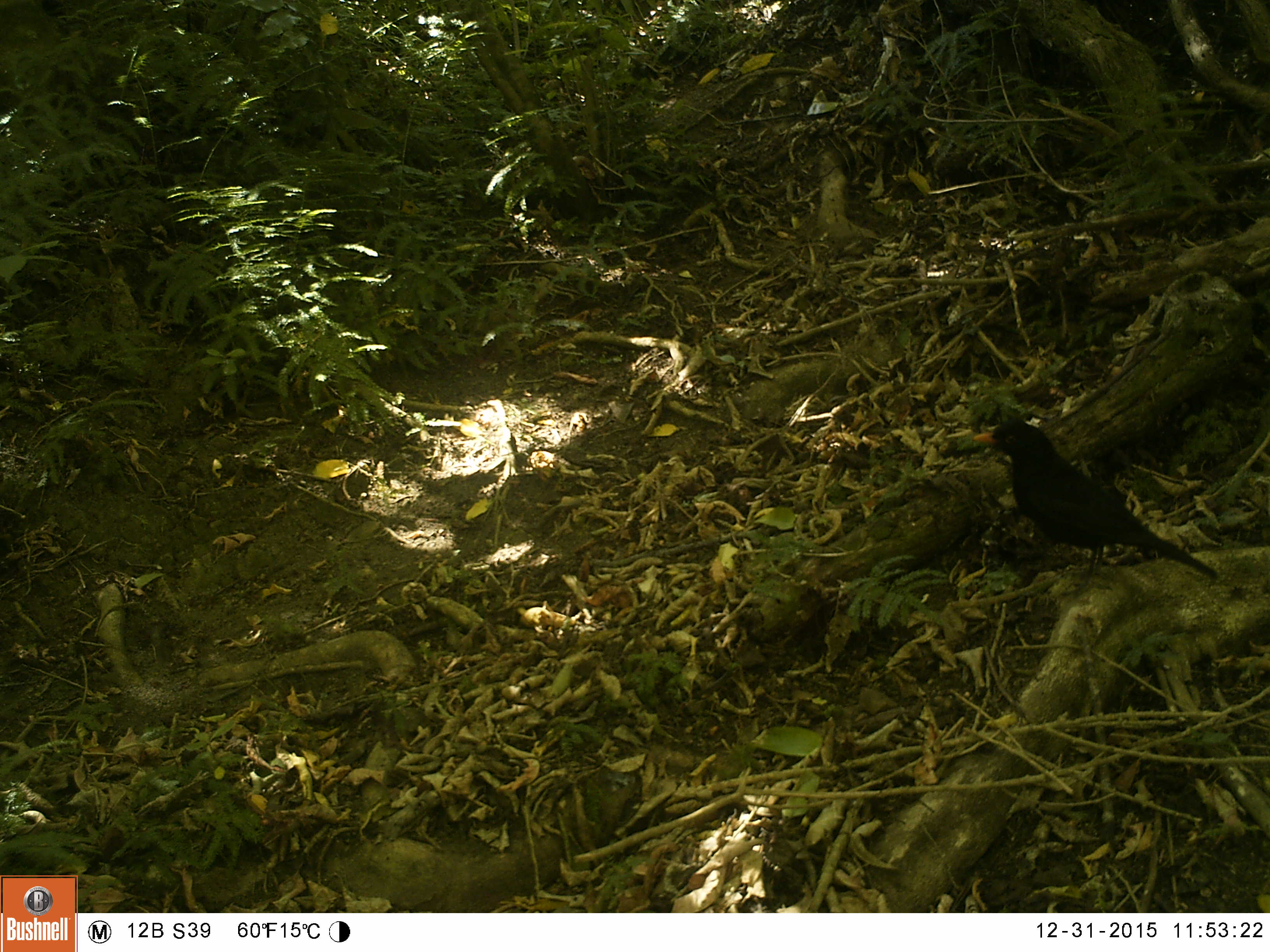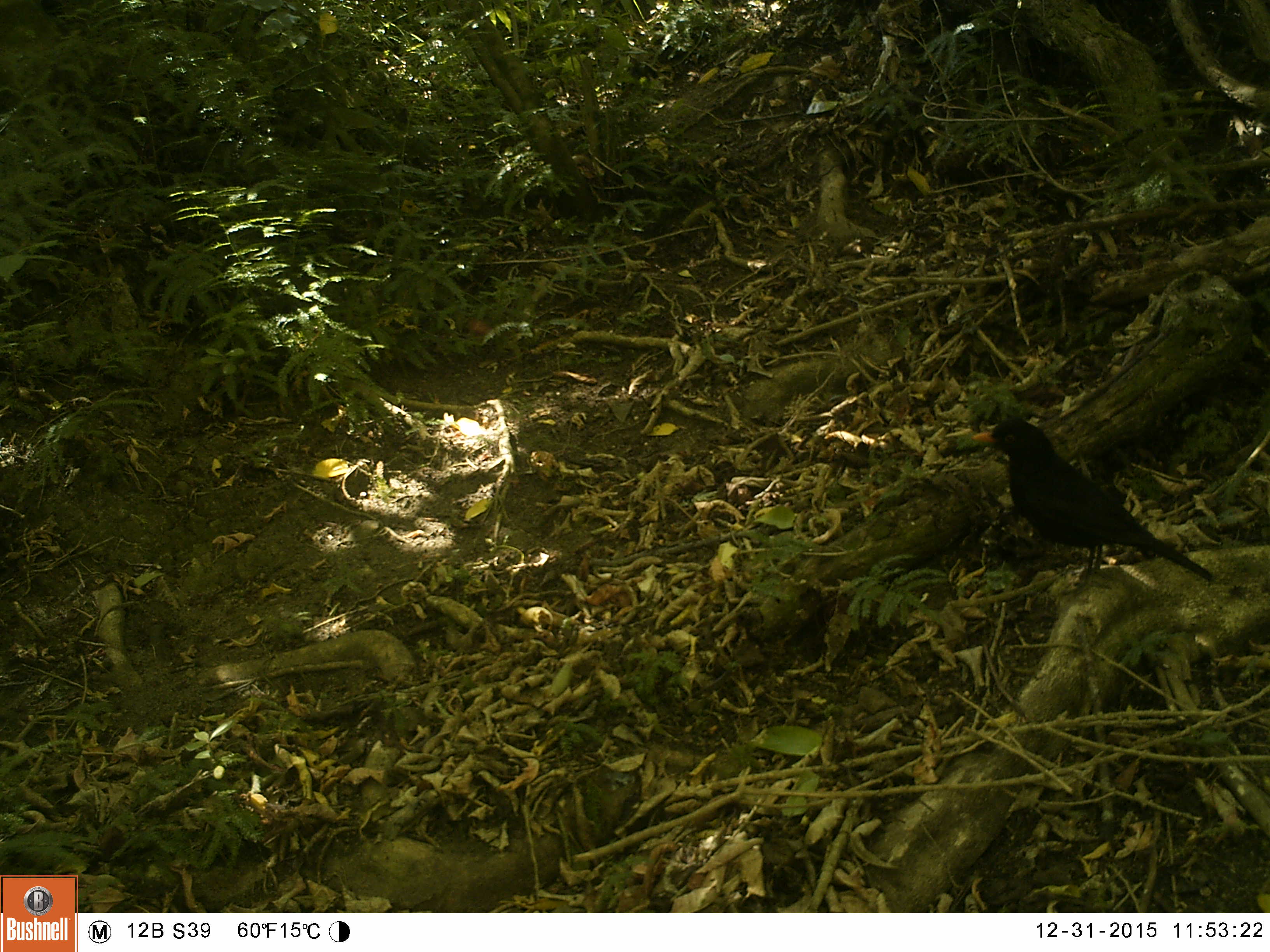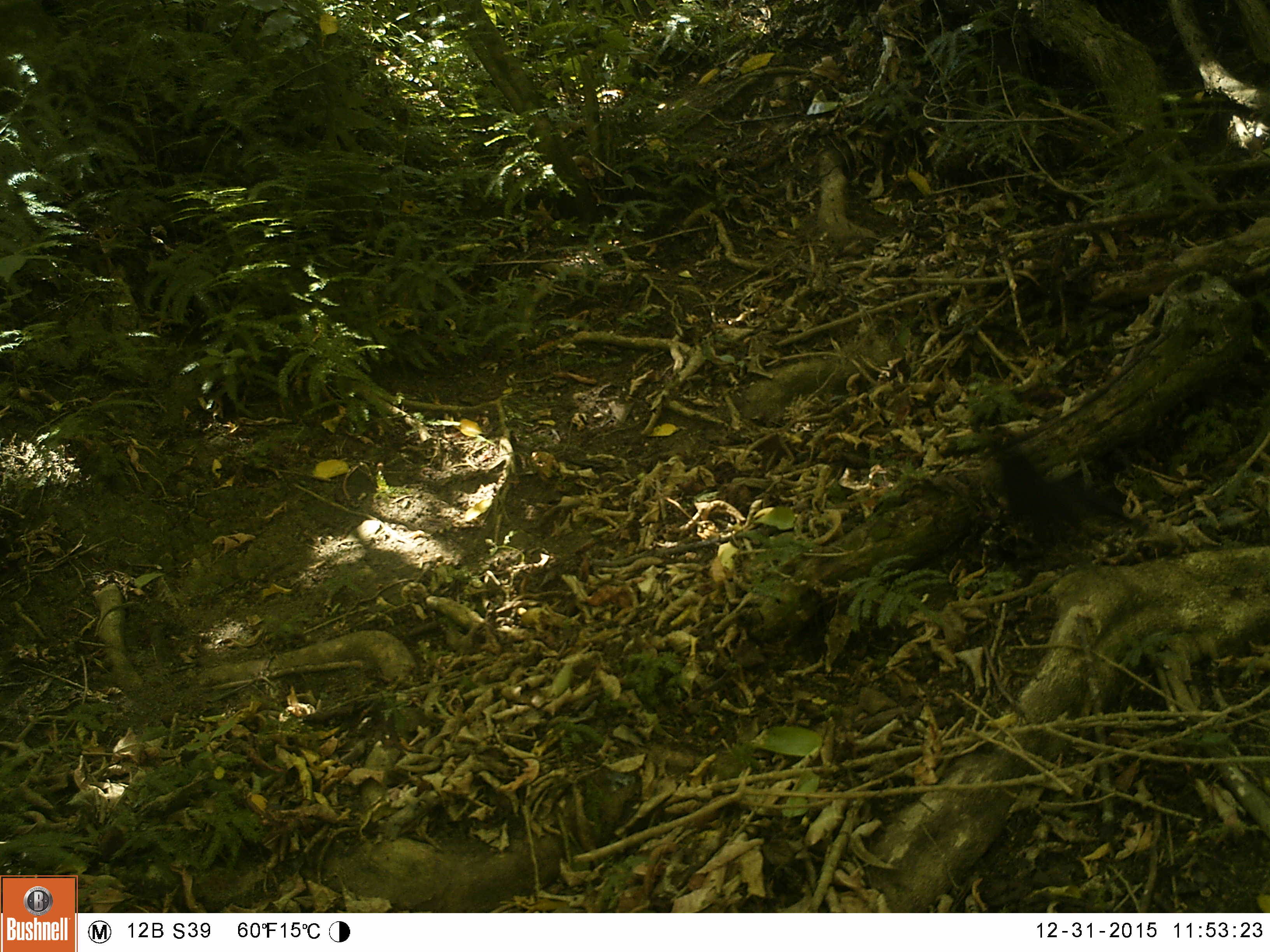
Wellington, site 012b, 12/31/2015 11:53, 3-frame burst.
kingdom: Animalia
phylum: Chordata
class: Aves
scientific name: Aves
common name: bird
Bird (Aves).